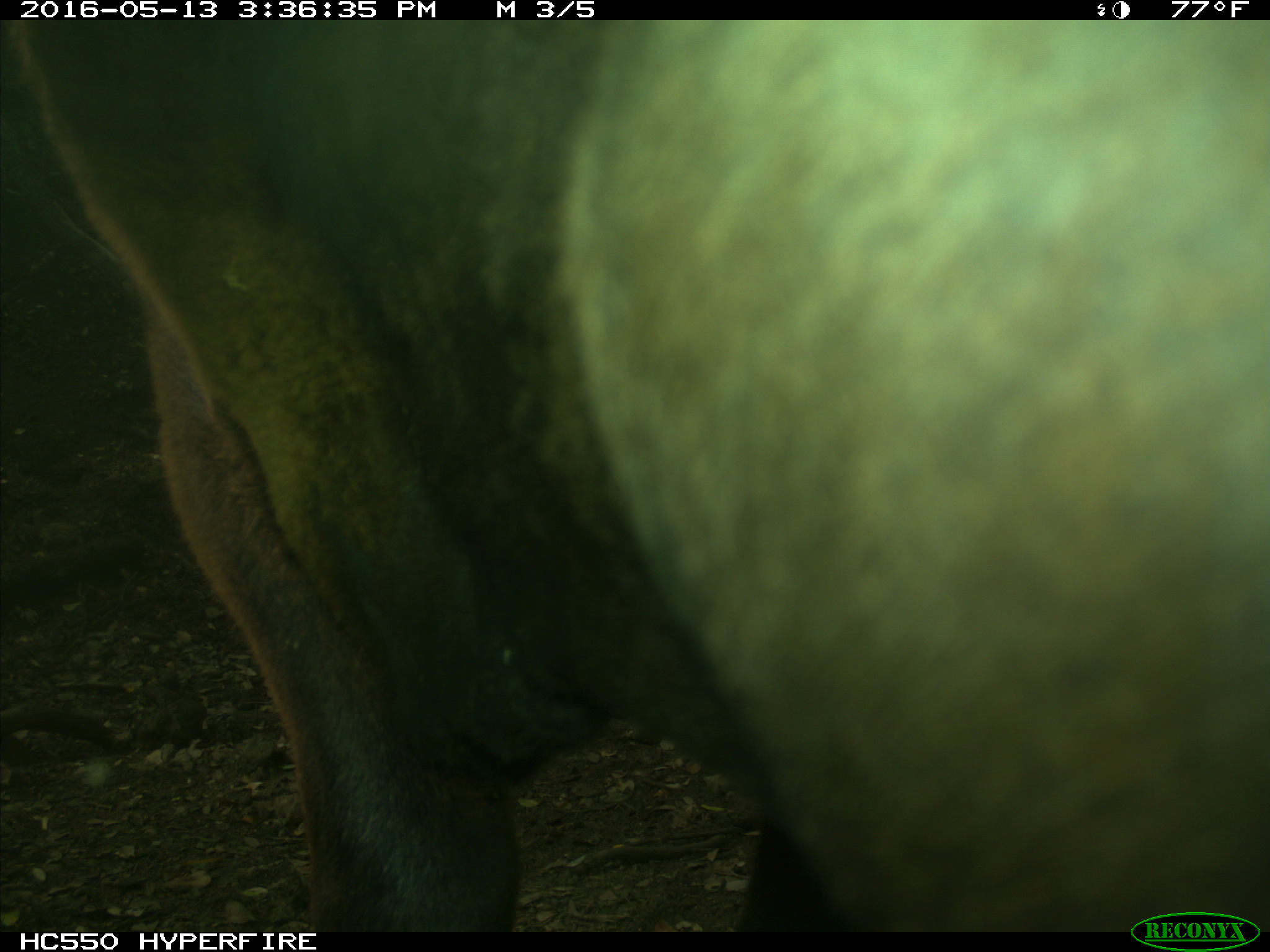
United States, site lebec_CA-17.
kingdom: Animalia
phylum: Chordata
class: Mammalia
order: Artiodactyla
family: Bovidae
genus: Bos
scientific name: Bos taurus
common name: domestic cow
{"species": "Bos taurus (domestic cow)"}